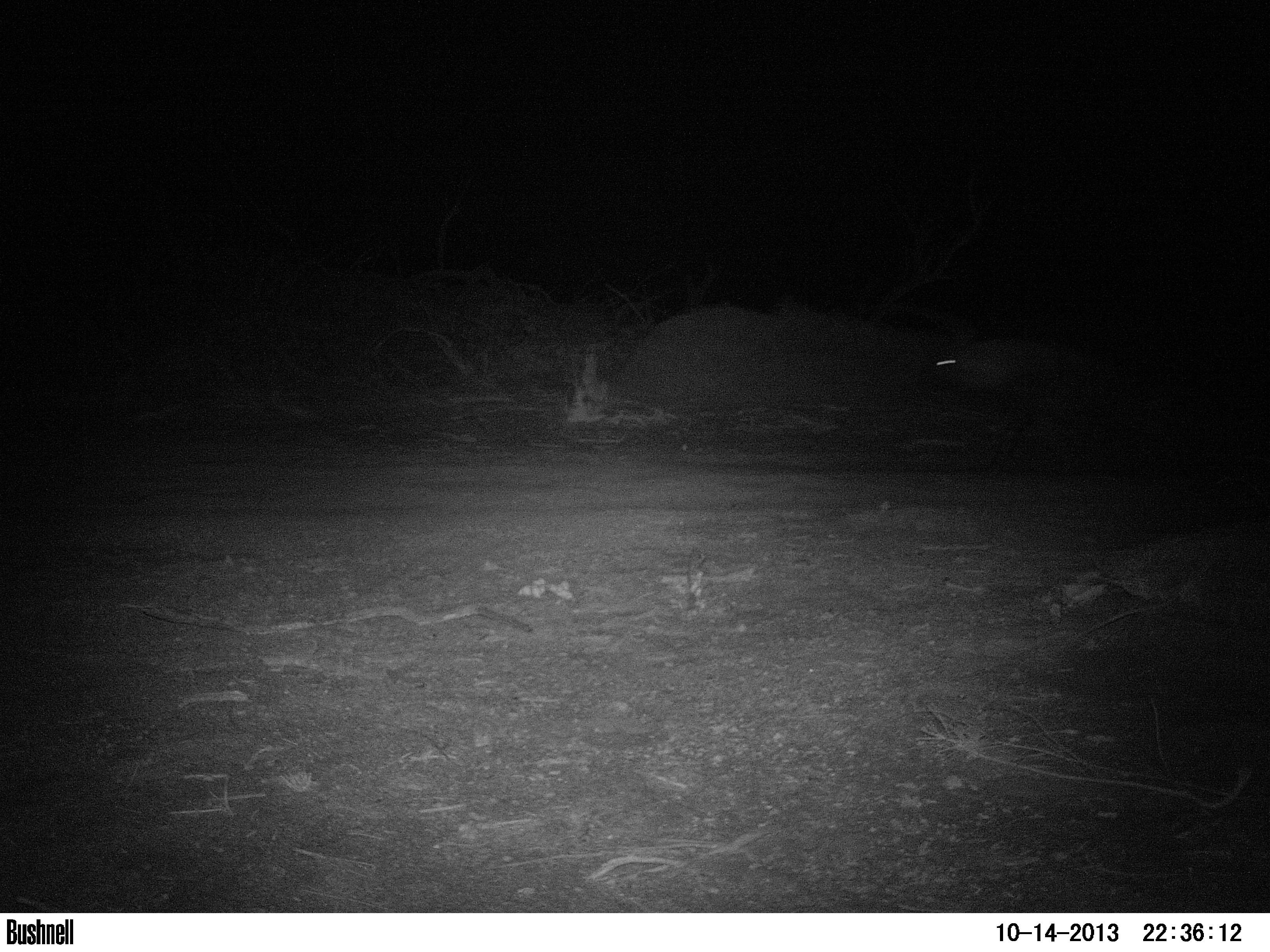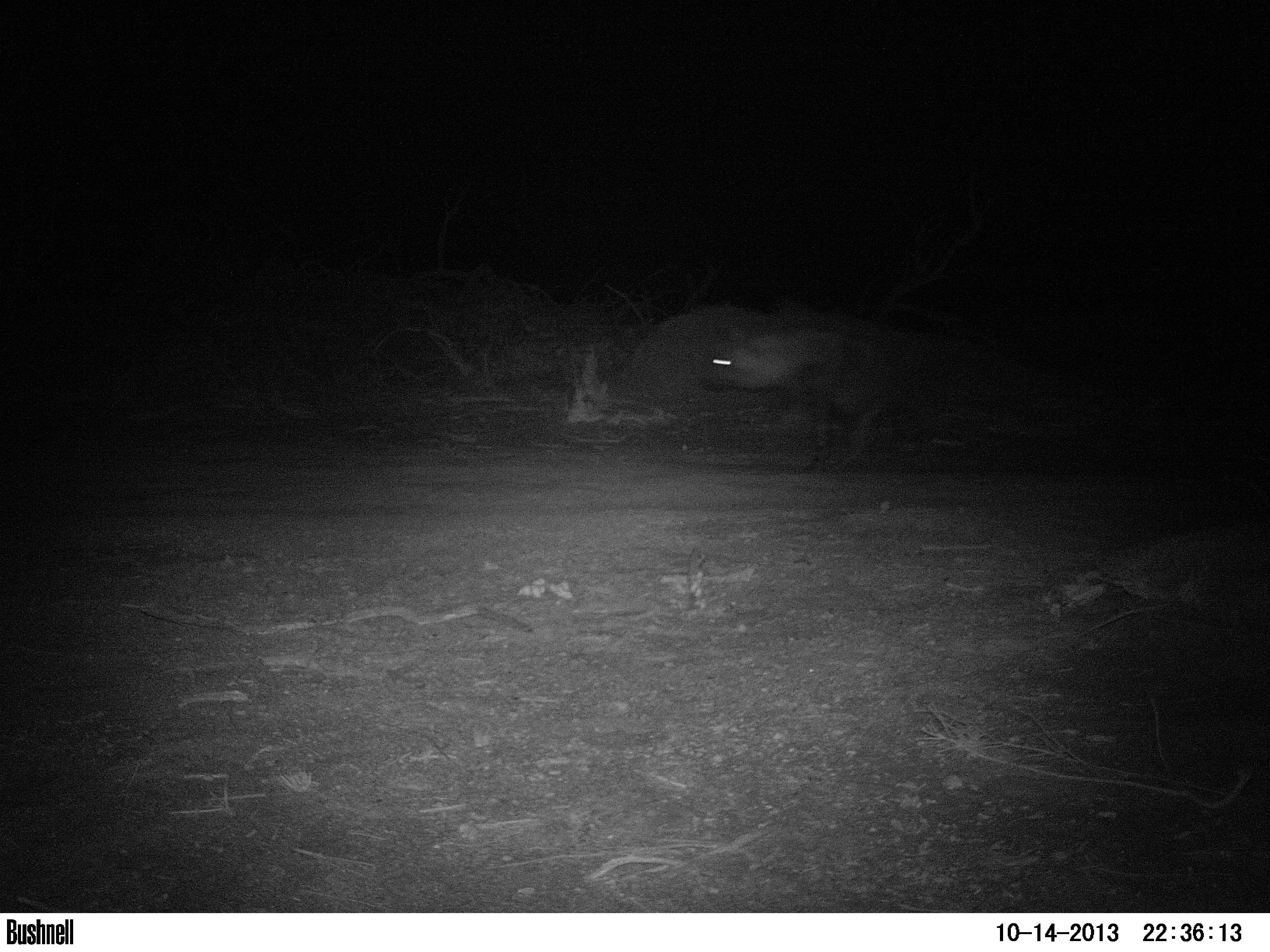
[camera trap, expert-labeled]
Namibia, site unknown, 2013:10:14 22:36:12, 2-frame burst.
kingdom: Animalia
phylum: Chordata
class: Mammalia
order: Carnivora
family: Hyaenidae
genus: Parahyaena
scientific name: Parahyaena brunnea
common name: brown hyena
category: hyaena brunnea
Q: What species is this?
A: Hyaena brunnea (brown hyena) (Parahyaena brunnea).